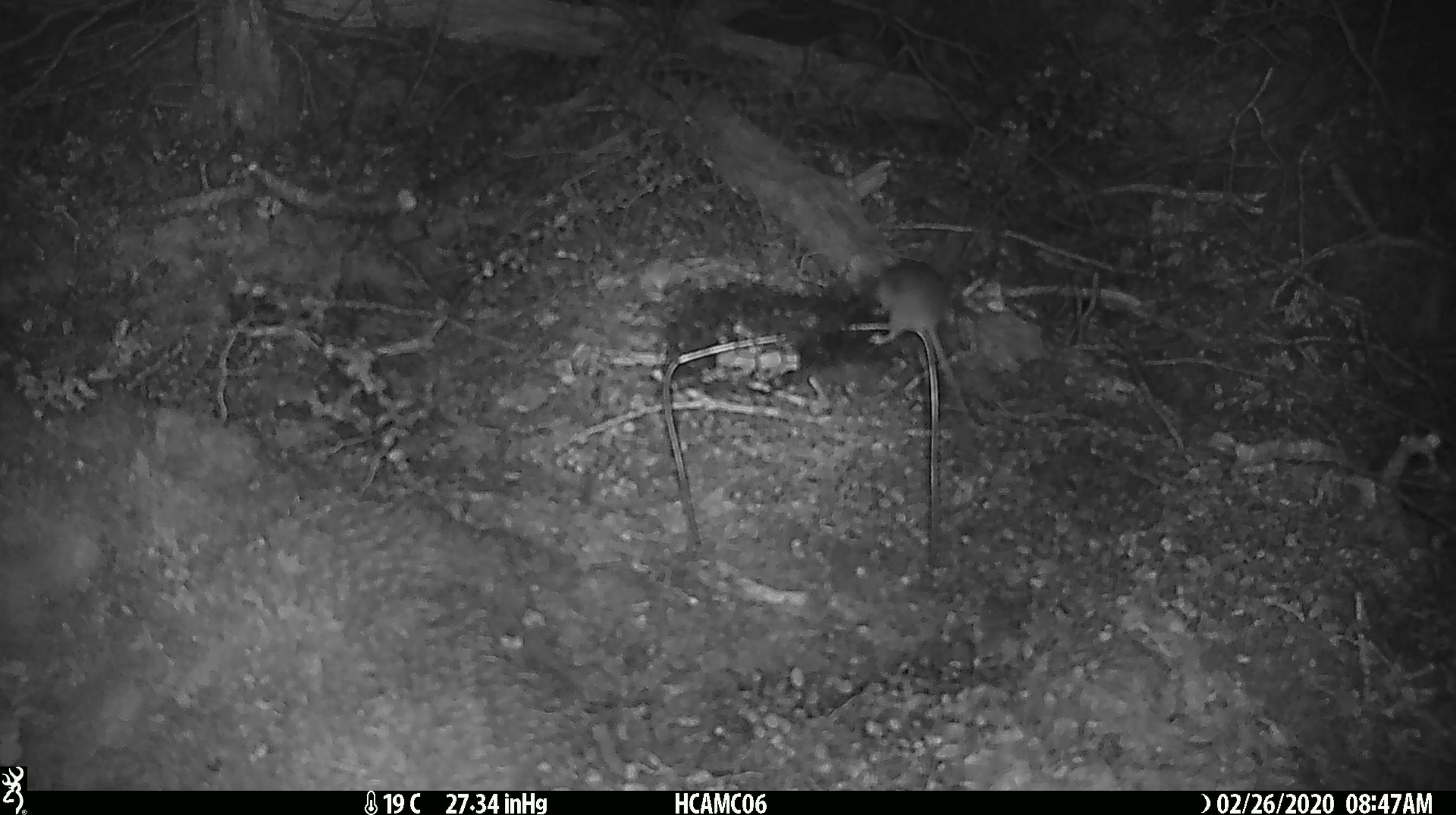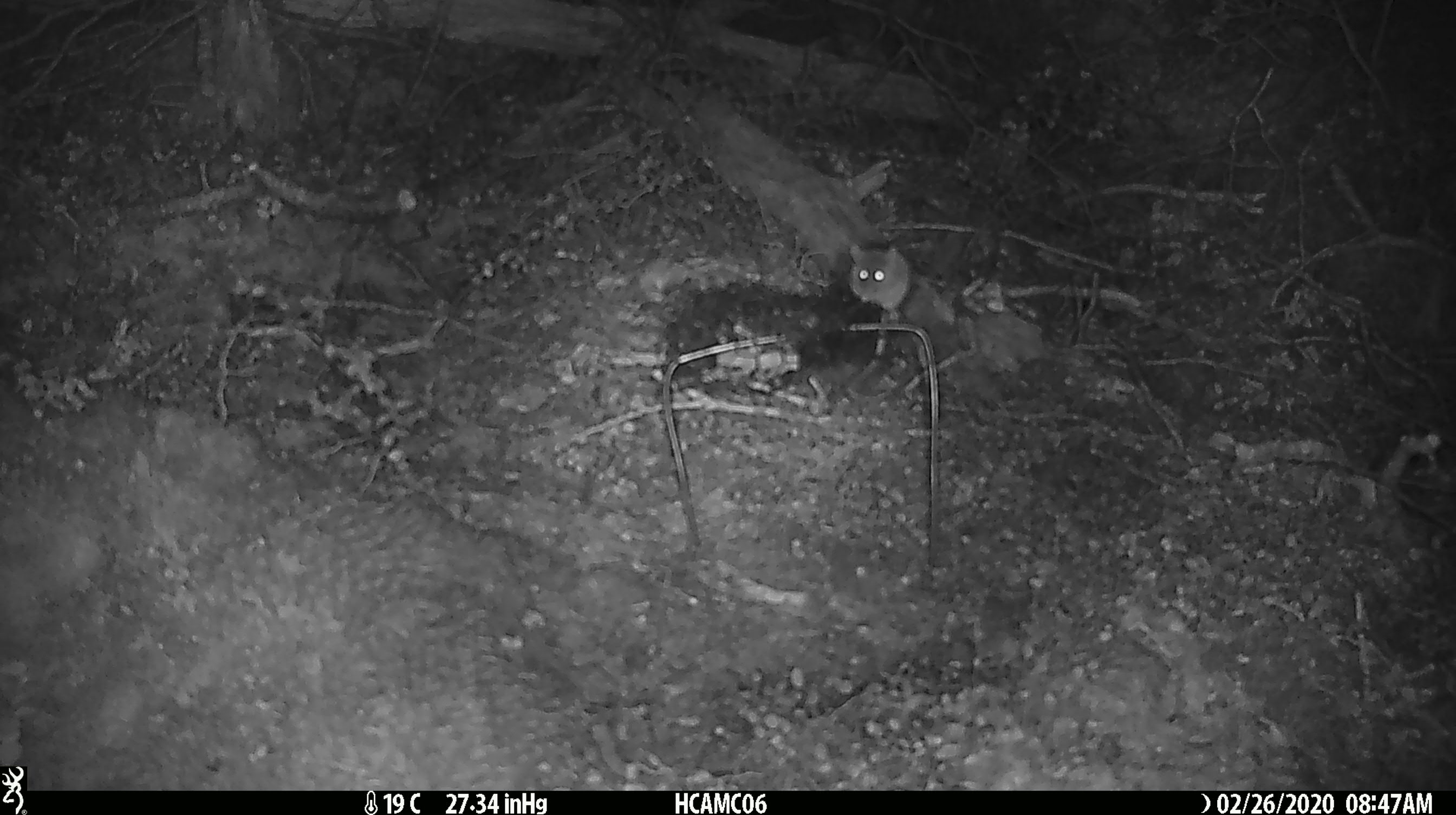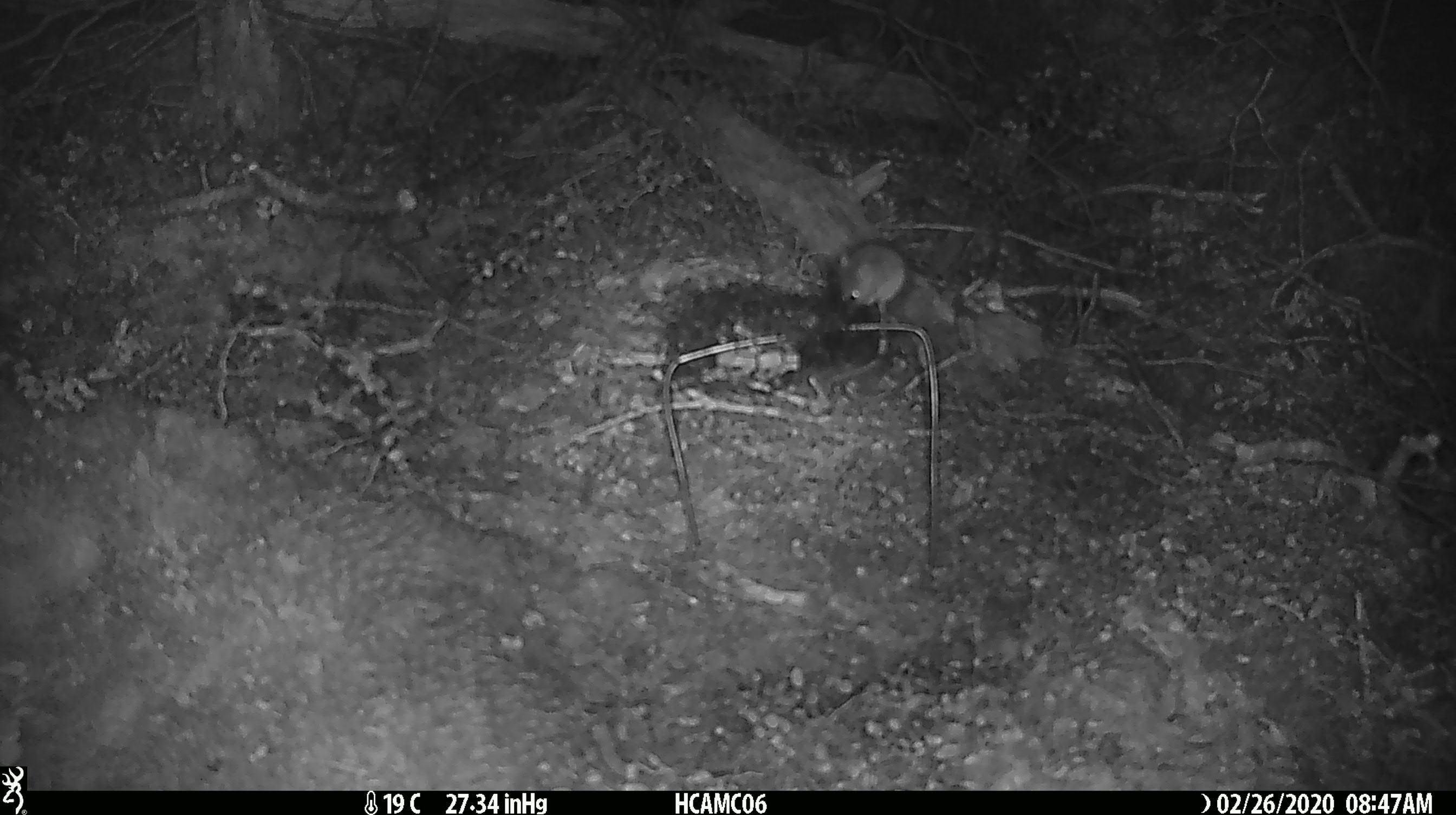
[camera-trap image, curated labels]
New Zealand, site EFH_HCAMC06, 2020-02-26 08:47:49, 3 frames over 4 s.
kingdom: Animalia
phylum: Chordata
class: Mammalia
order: Rodentia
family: Muridae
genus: Mus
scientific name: Mus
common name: mouse